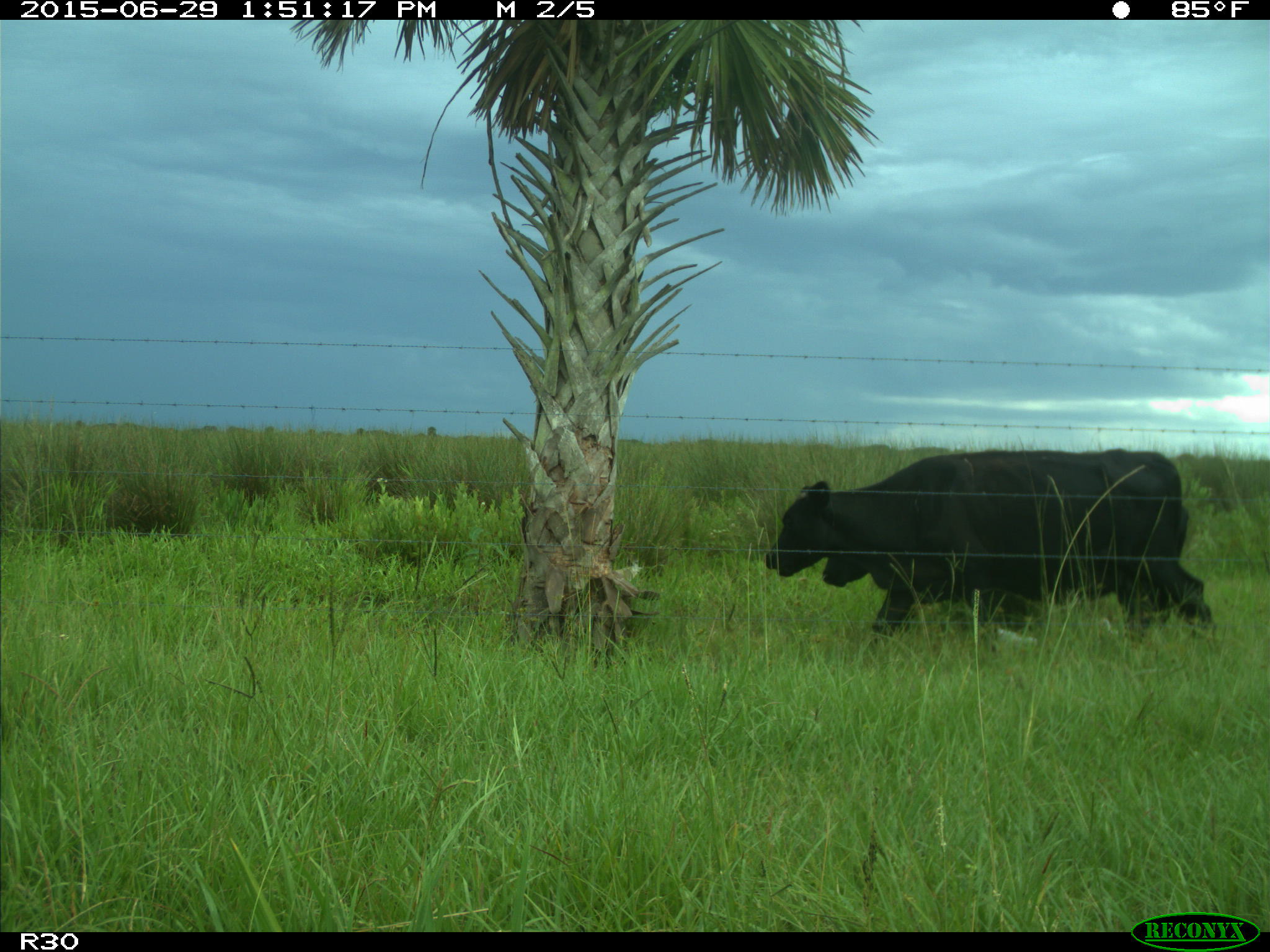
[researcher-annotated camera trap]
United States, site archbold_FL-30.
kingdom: Animalia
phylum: Chordata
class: Mammalia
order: Artiodactyla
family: Bovidae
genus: Bos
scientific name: Bos taurus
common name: domestic cow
Bos taurus (domestic cow).